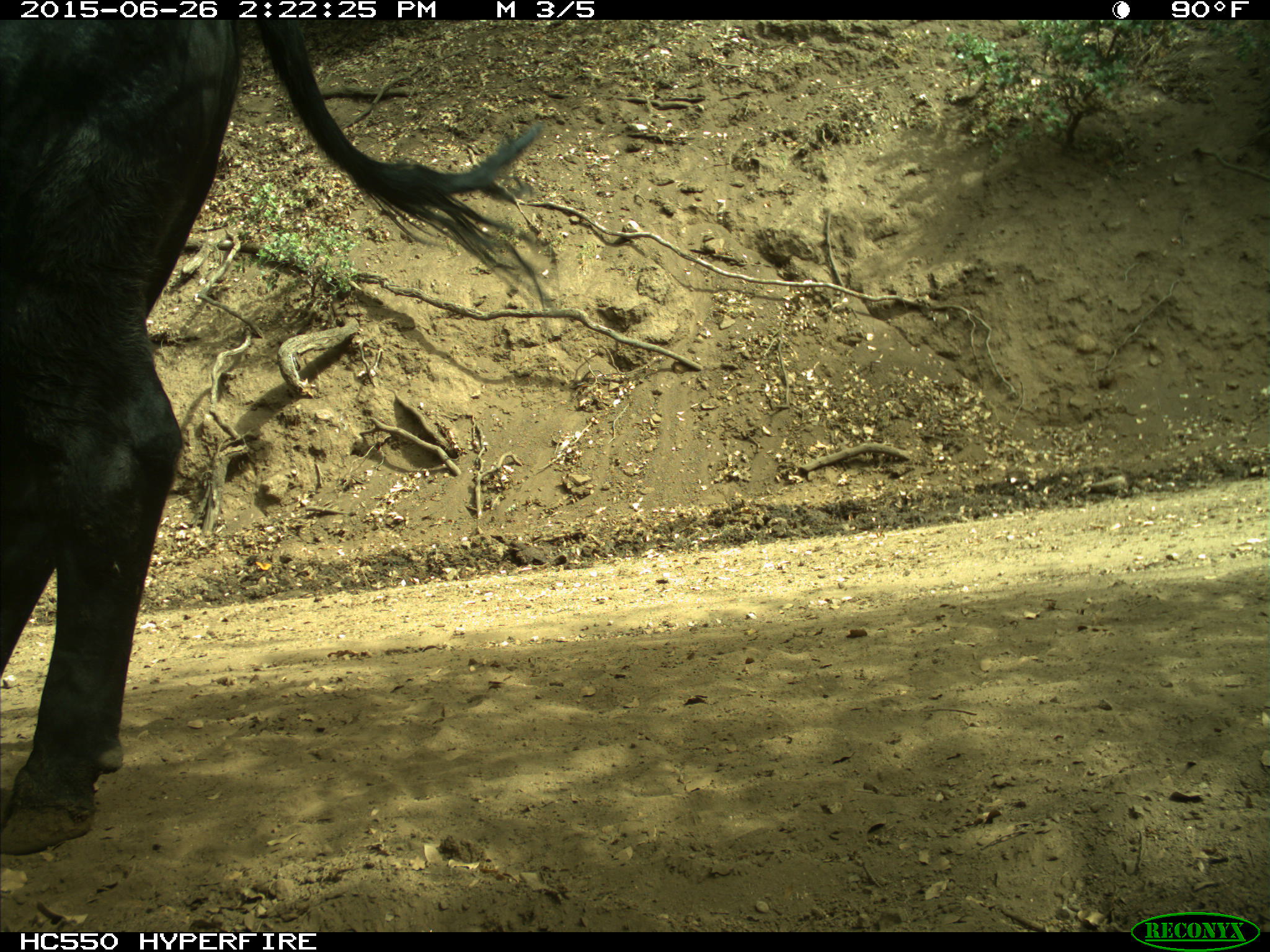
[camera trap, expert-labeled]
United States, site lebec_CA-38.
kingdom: Animalia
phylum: Chordata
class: Mammalia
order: Artiodactyla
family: Bovidae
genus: Bos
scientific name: Bos taurus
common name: domestic cow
Bos taurus (domestic cow).